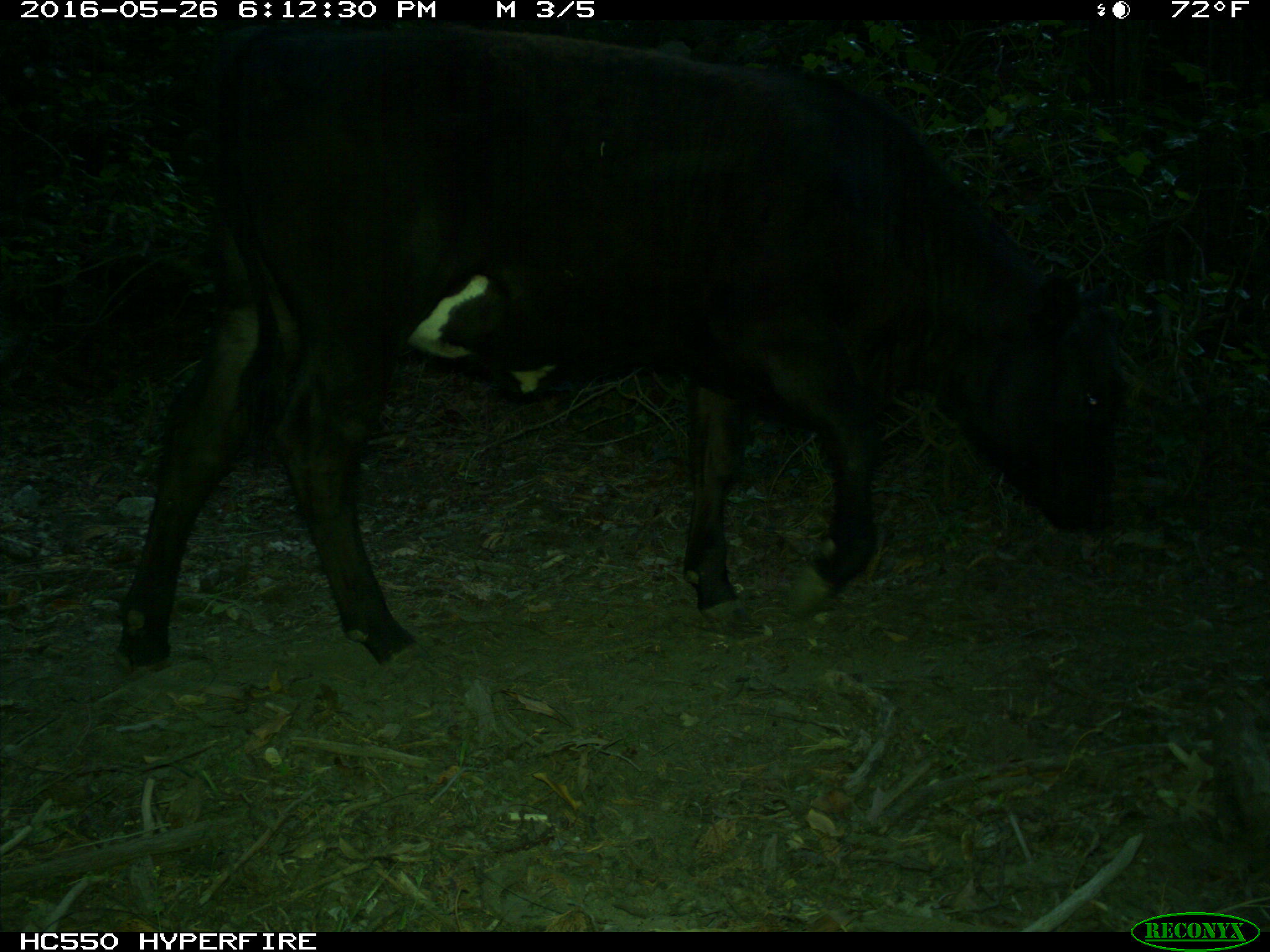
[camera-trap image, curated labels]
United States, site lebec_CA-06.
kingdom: Animalia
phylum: Chordata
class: Mammalia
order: Artiodactyla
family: Bovidae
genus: Bos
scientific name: Bos taurus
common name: domestic cow